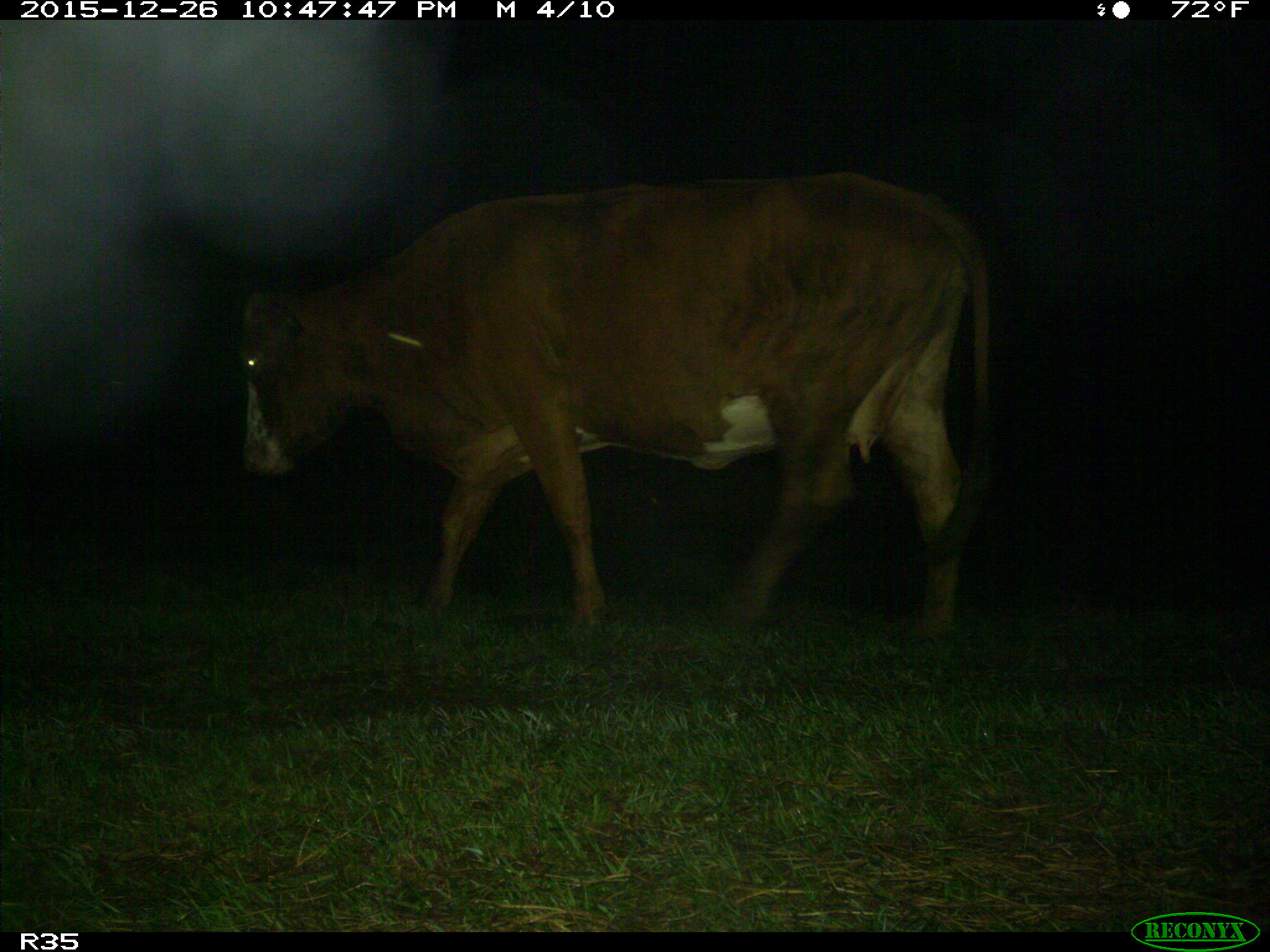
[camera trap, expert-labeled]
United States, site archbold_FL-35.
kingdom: Animalia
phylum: Chordata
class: Mammalia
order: Artiodactyla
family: Bovidae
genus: Bos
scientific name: Bos taurus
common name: domestic cow